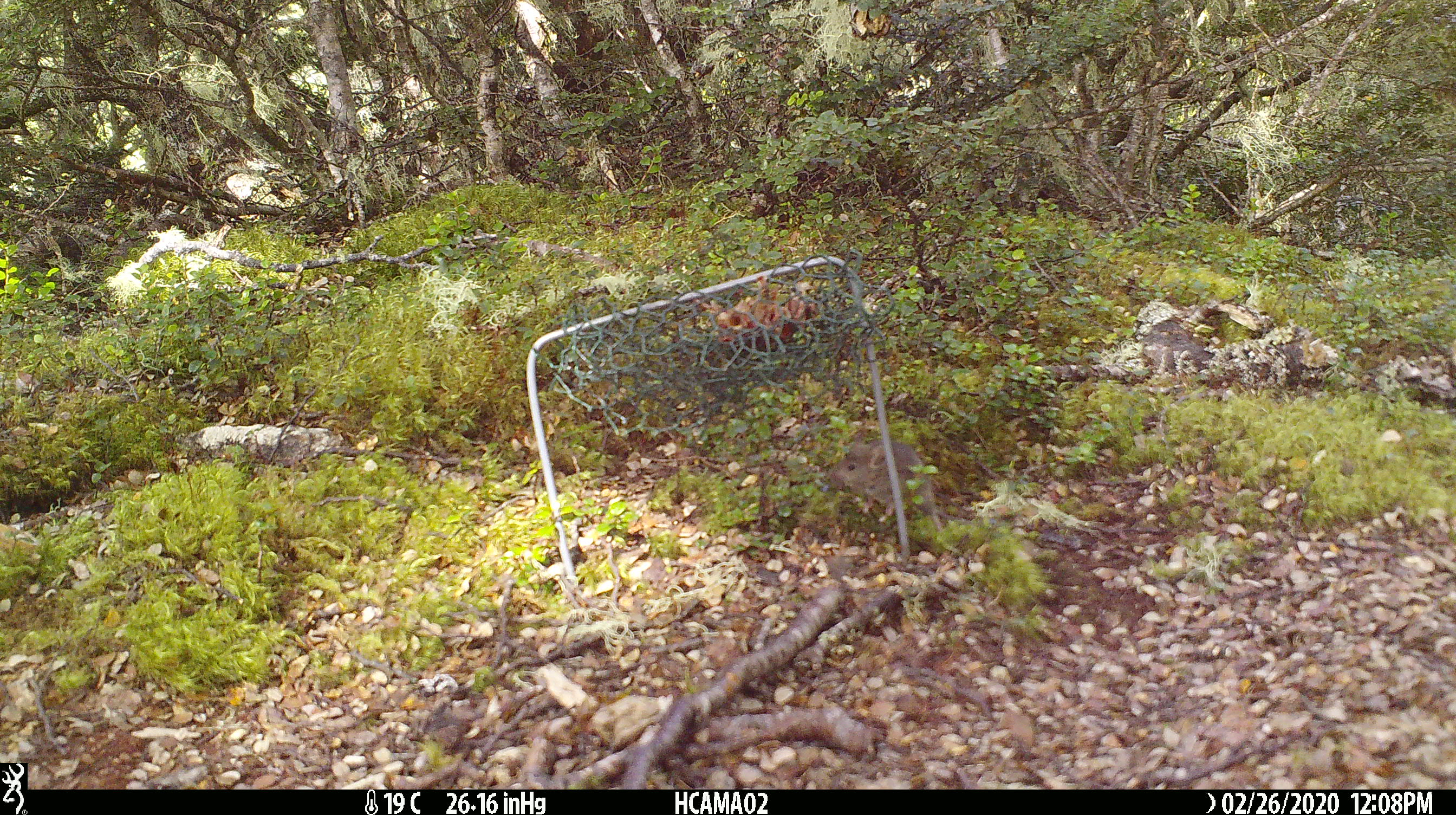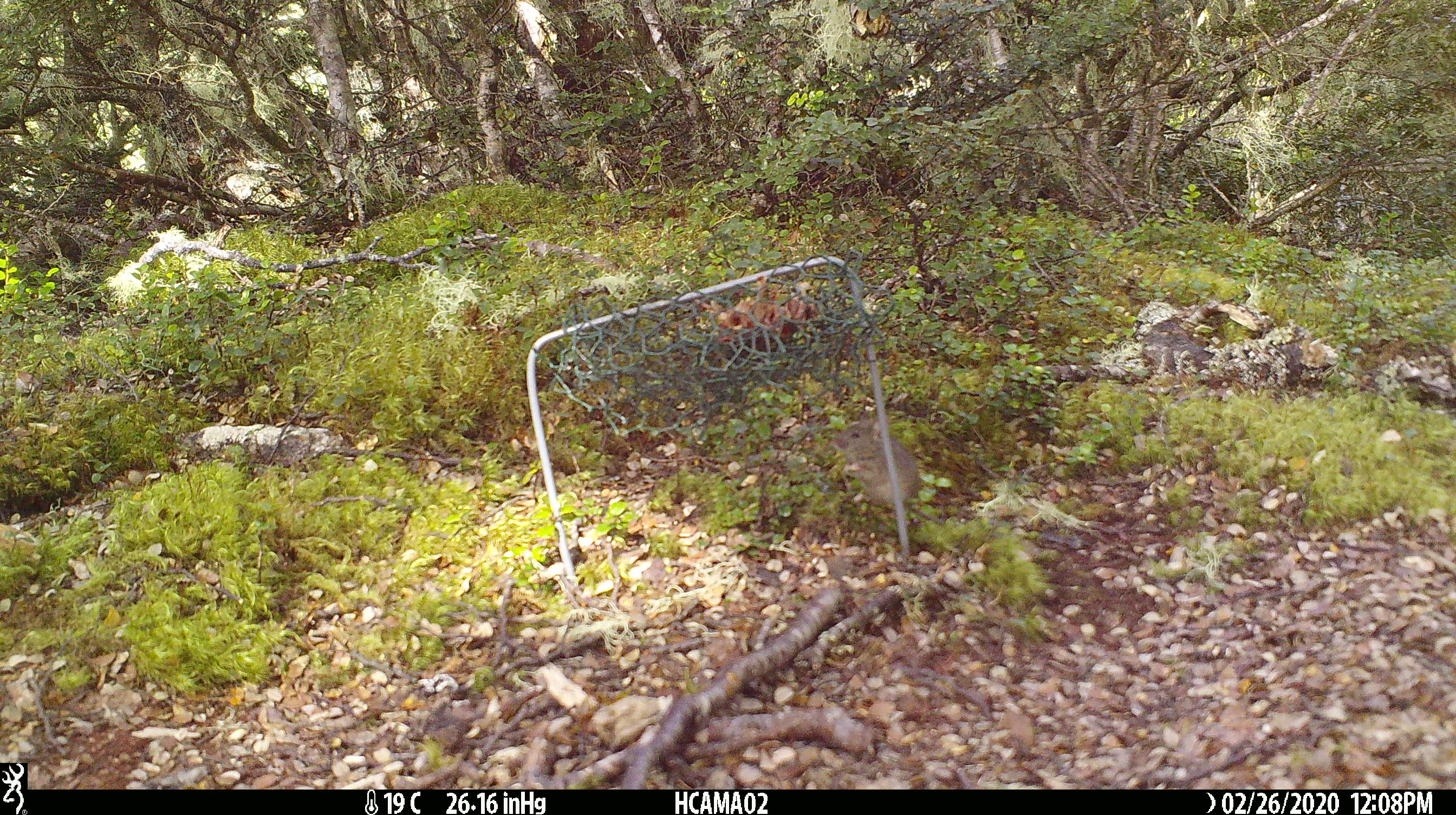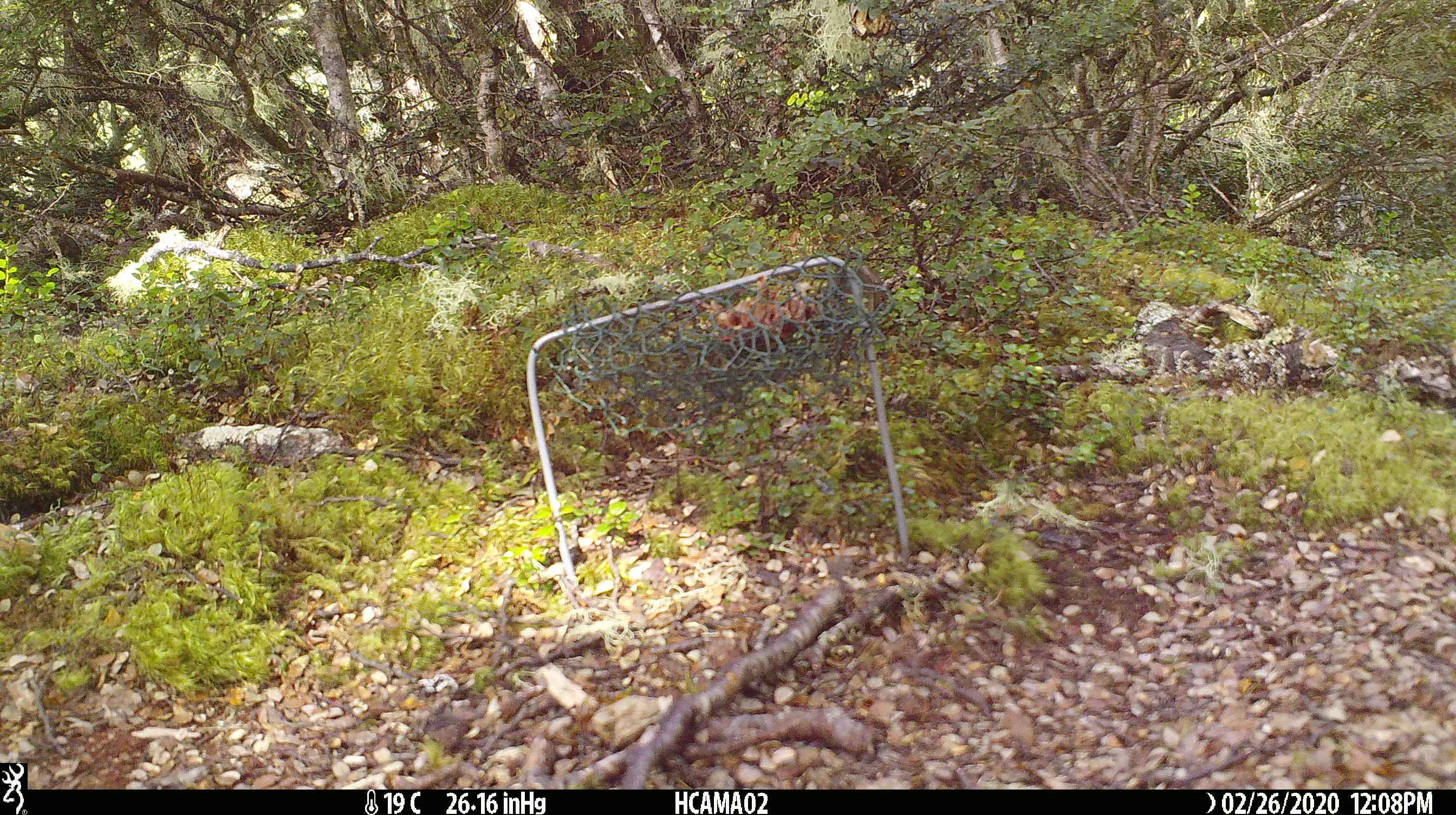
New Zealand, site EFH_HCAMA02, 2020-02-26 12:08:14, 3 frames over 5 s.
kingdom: Animalia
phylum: Chordata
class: Mammalia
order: Rodentia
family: Muridae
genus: Mus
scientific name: Mus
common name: mouse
Mouse (Mus).